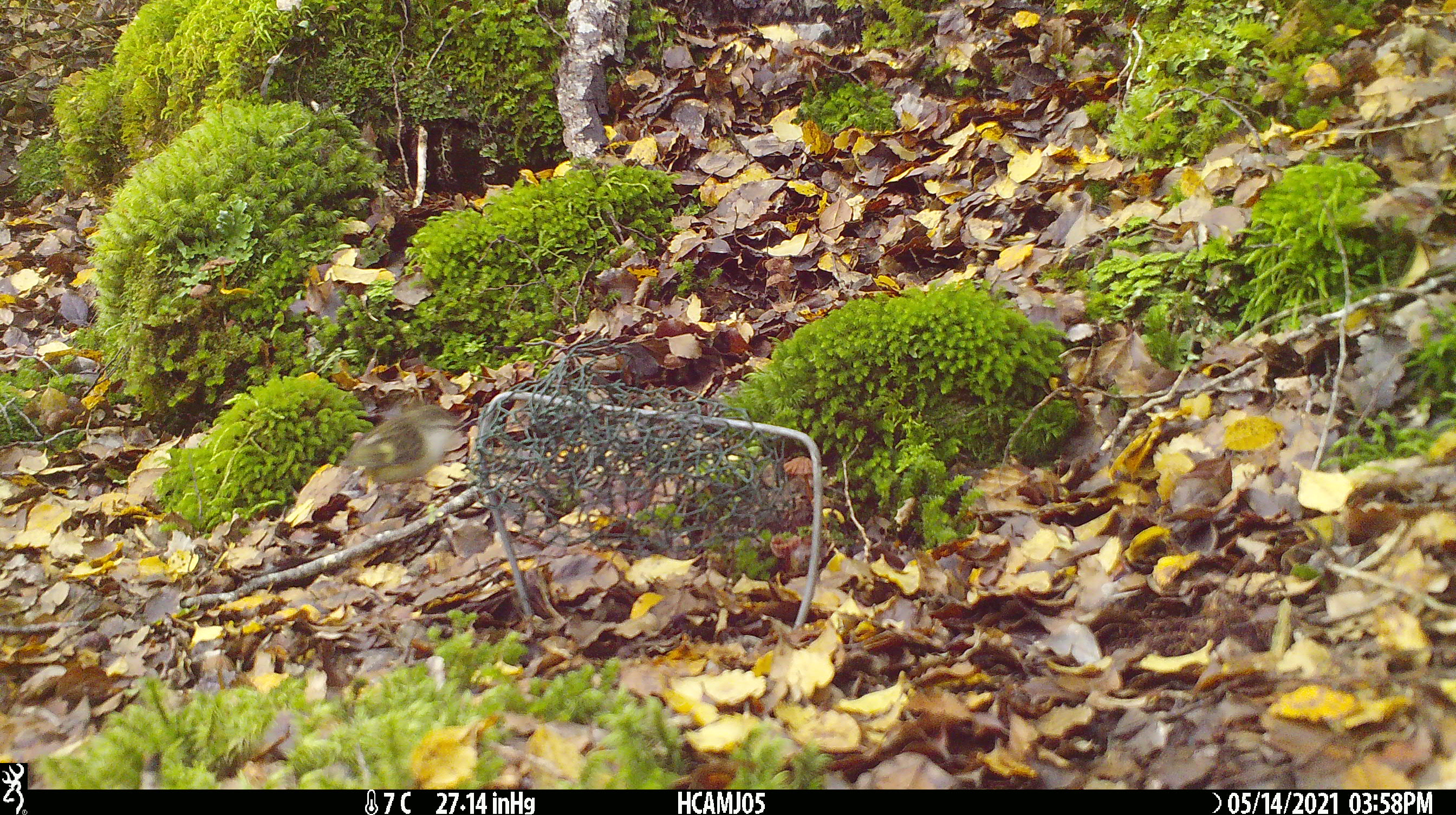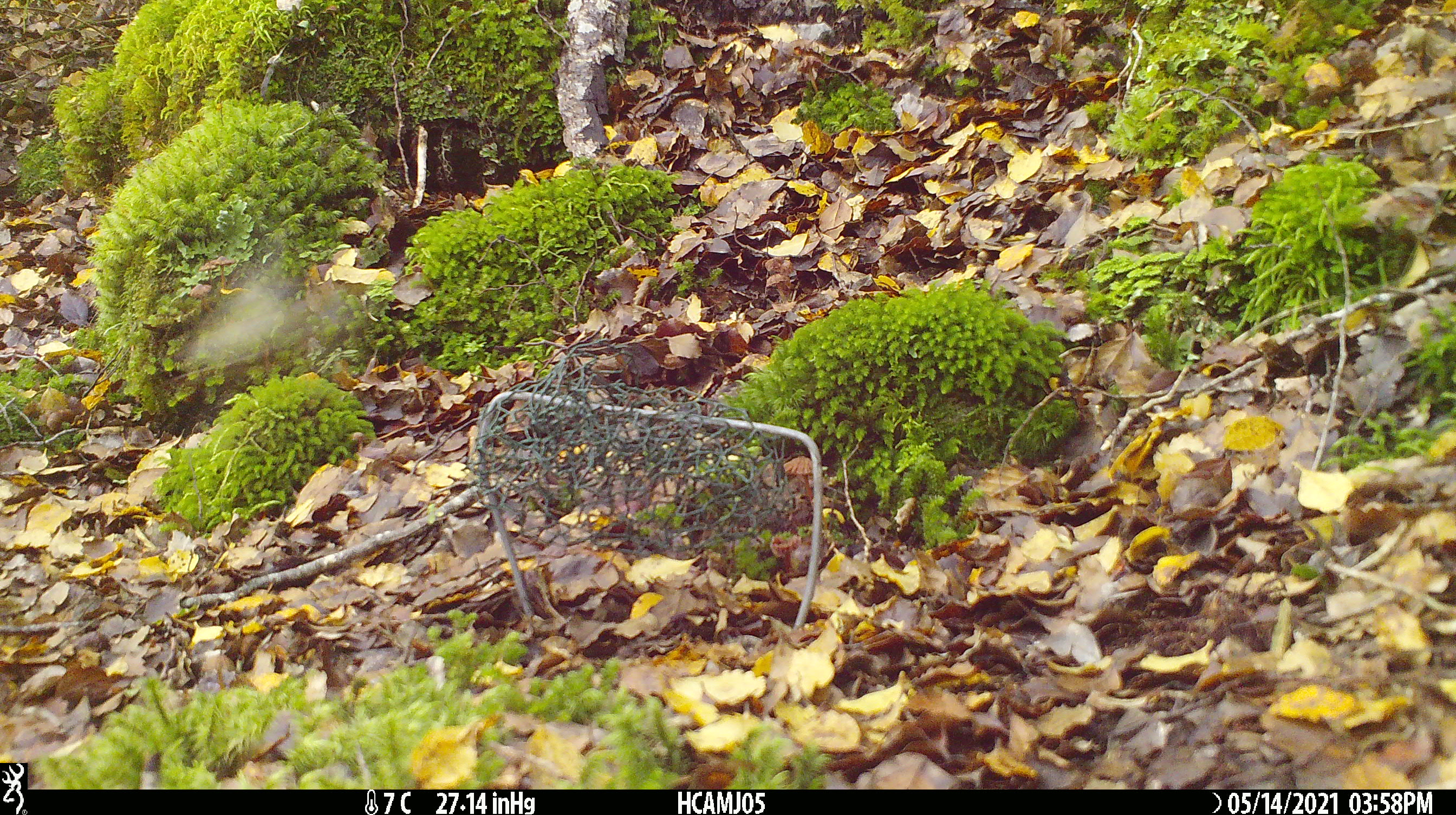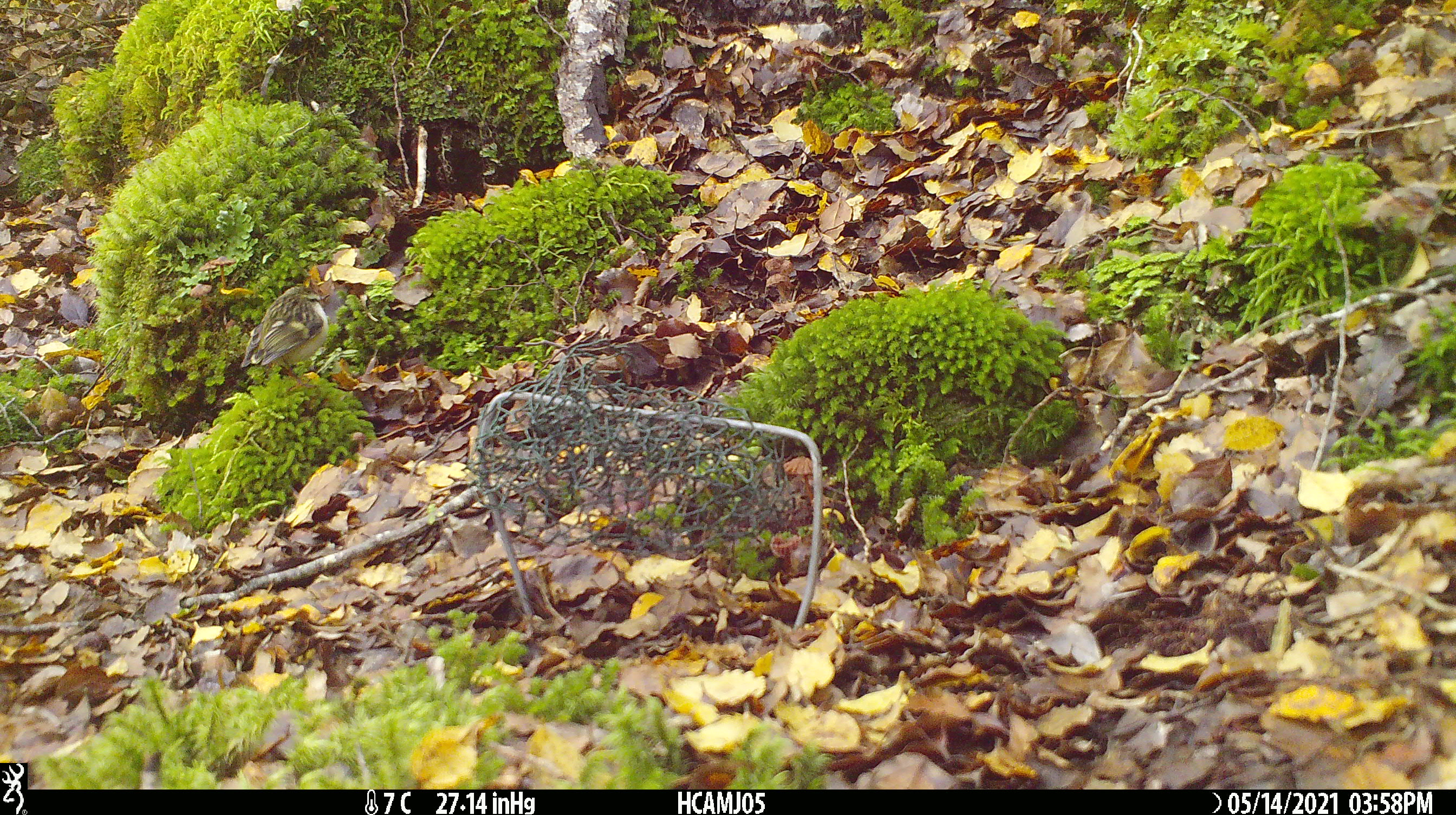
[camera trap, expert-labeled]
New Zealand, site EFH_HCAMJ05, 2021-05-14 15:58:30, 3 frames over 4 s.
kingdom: Animalia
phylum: Chordata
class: Aves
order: Passeriformes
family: Acanthisittidae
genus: Acanthisitta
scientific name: Acanthisitta chloris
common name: rifleman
Rifleman (Acanthisitta chloris).